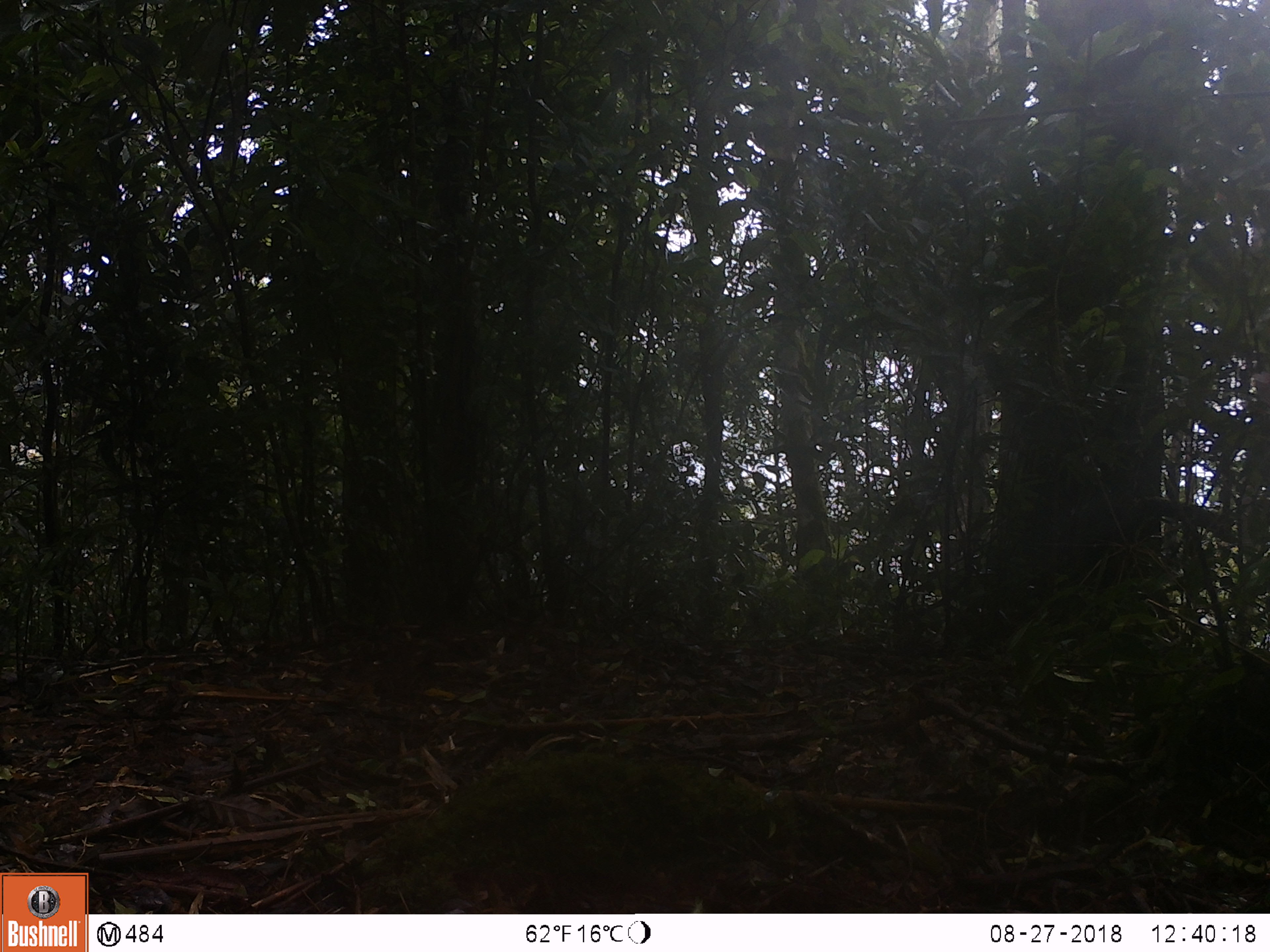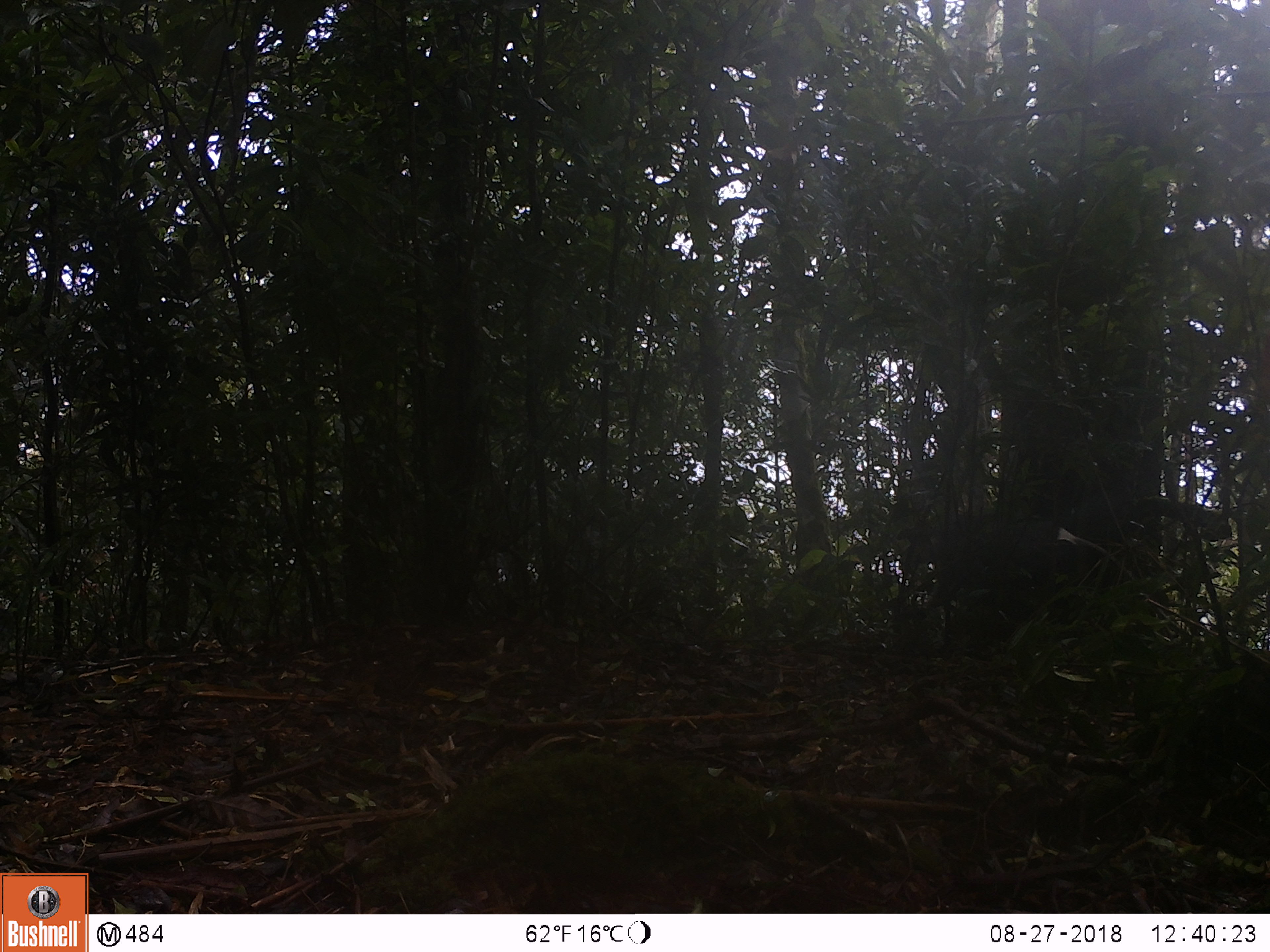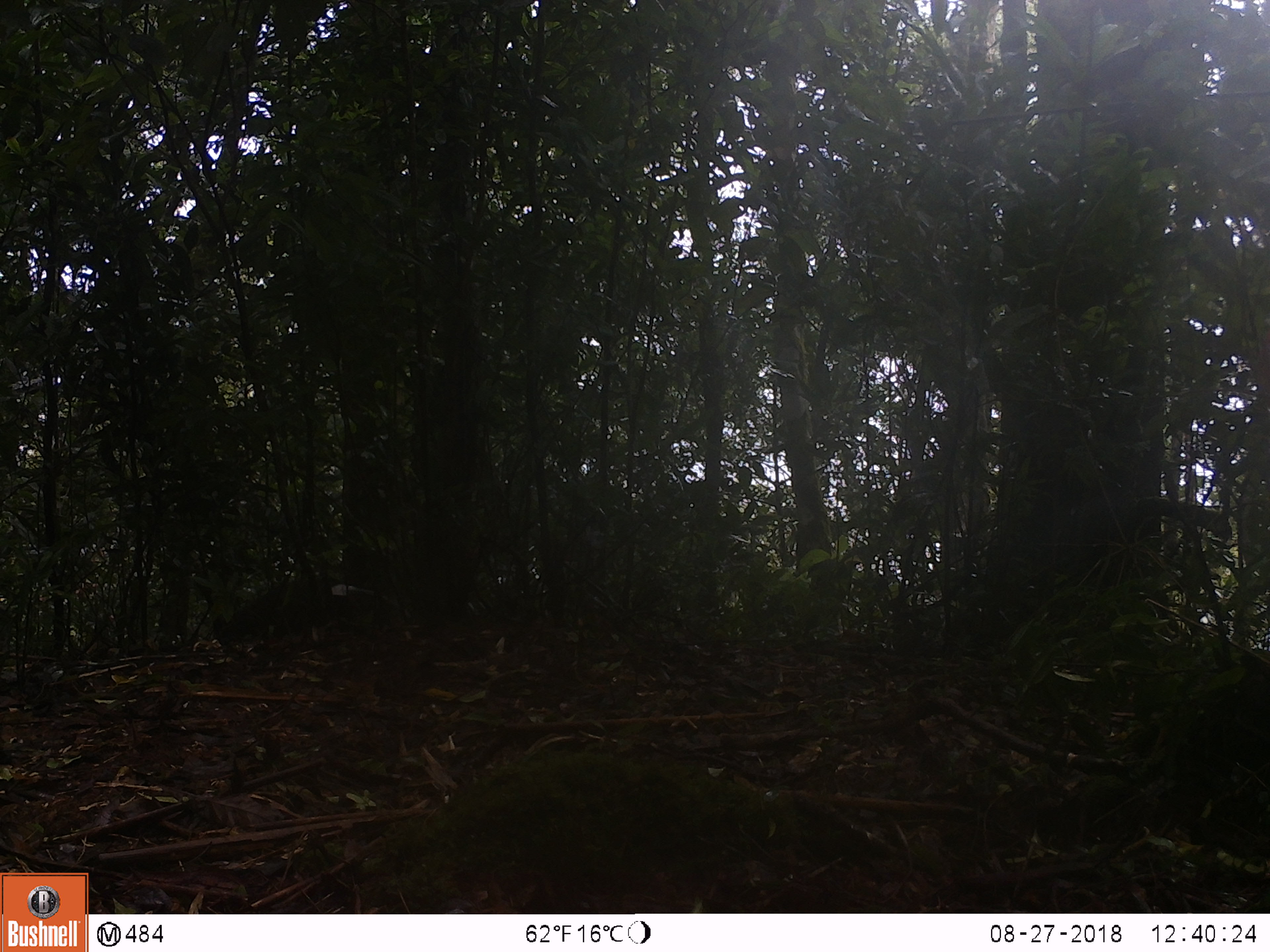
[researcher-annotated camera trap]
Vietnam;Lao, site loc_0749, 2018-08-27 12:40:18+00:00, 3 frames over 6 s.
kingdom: Animalia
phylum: Chordata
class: Mammalia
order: Primates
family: Cercopithecidae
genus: Pygathrix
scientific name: Pygathrix nemaeus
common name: red-shanked douc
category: red shanked douc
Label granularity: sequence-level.